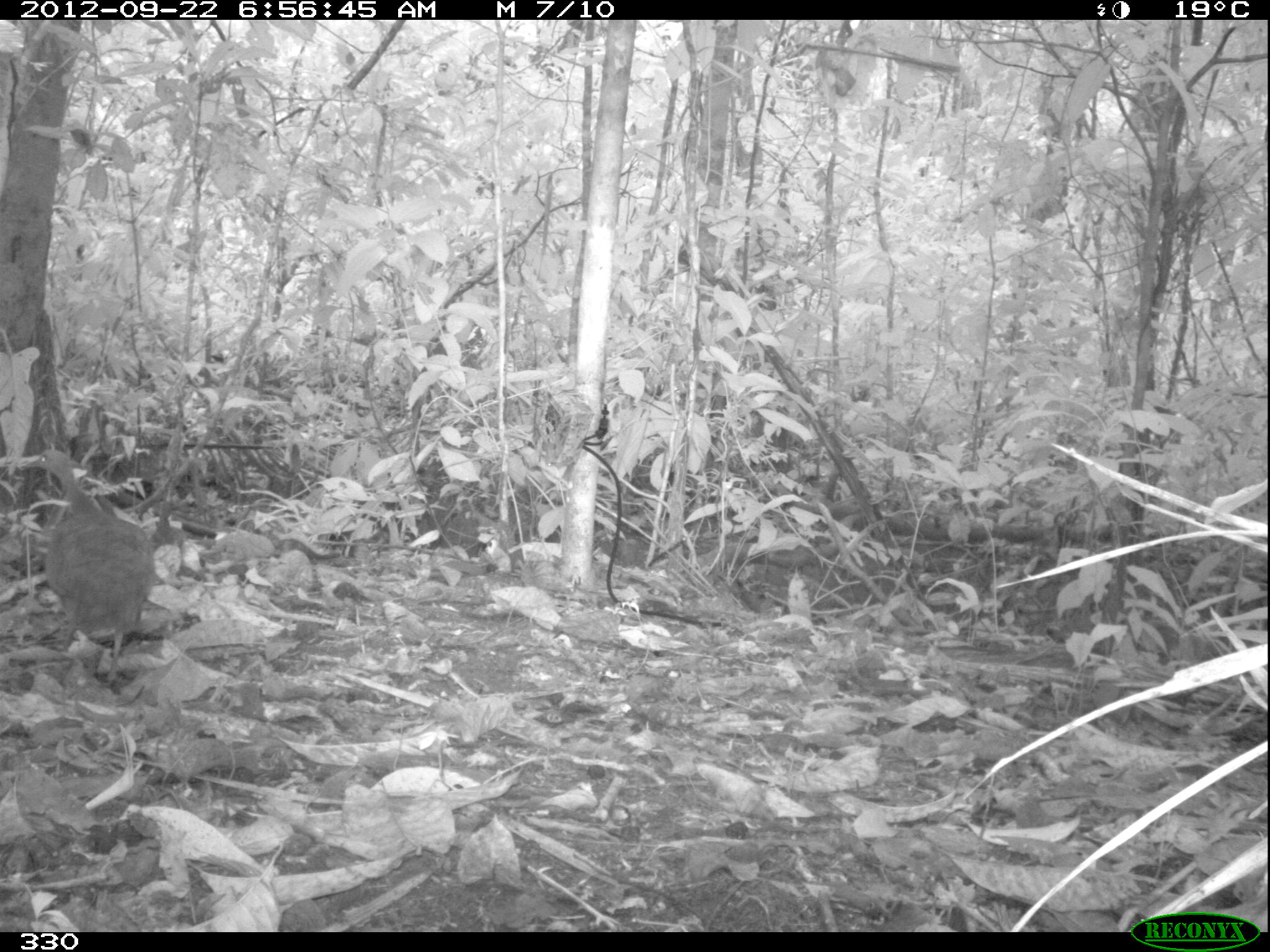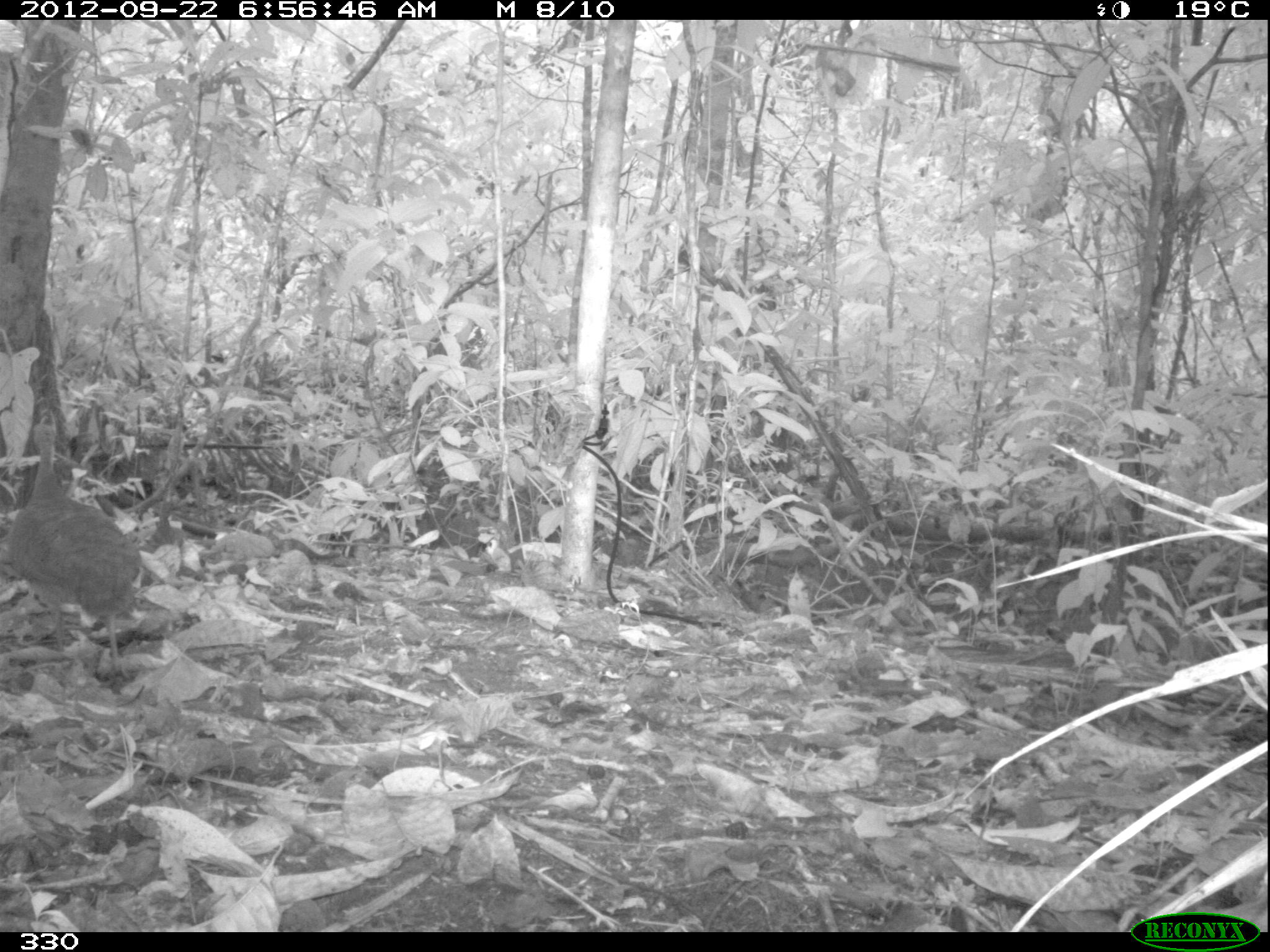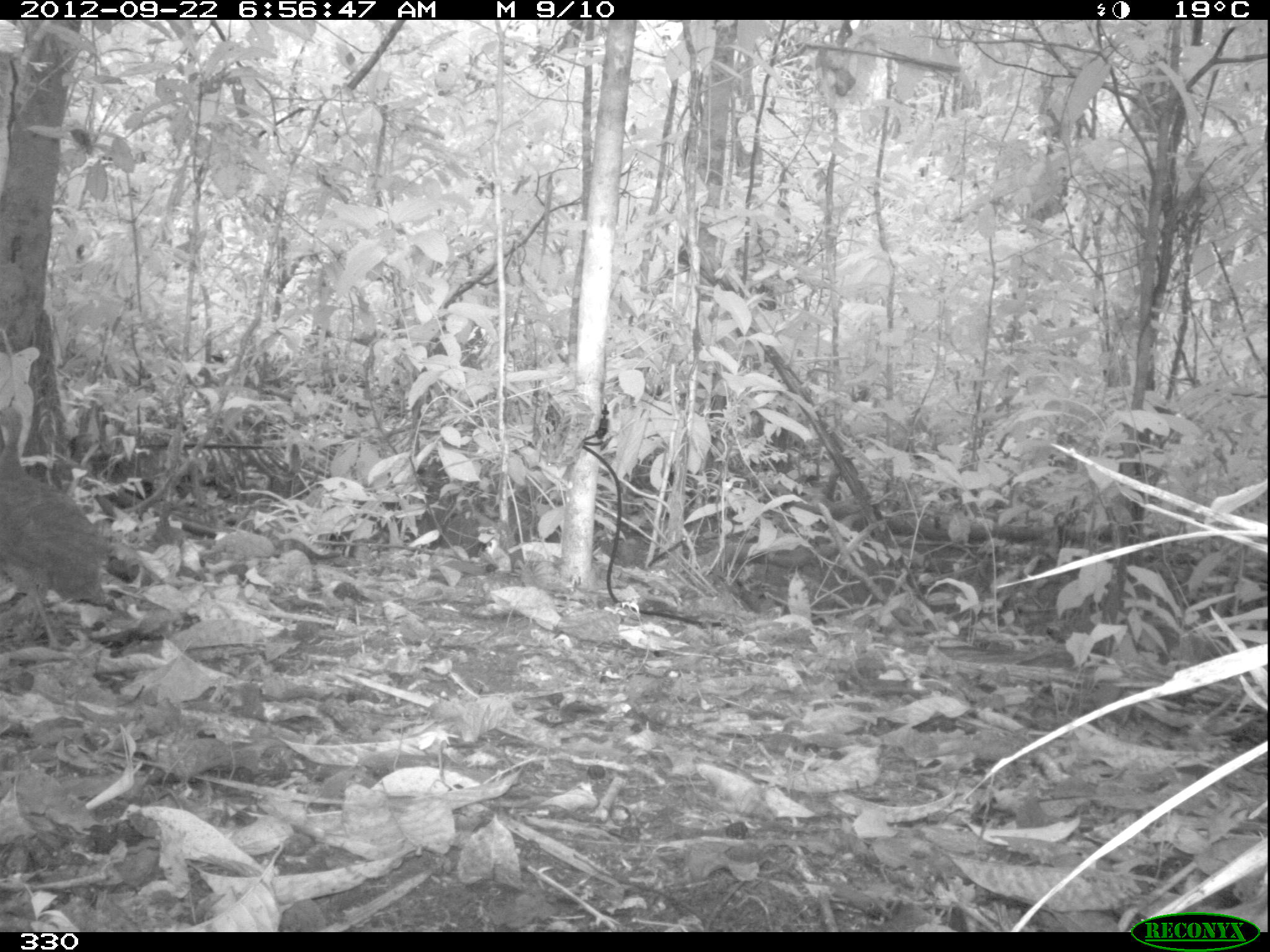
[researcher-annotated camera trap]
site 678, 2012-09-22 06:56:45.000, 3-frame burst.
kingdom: Animalia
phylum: Chordata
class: Aves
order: Galliformes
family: Phasianidae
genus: Alectoris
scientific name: Alectoris rufa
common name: red-legged partridge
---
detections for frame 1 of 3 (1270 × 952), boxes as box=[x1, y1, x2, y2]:
alectoris rufa: box=[25, 447, 154, 680]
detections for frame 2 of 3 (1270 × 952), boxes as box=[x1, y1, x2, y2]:
alectoris rufa: box=[4, 419, 143, 676]